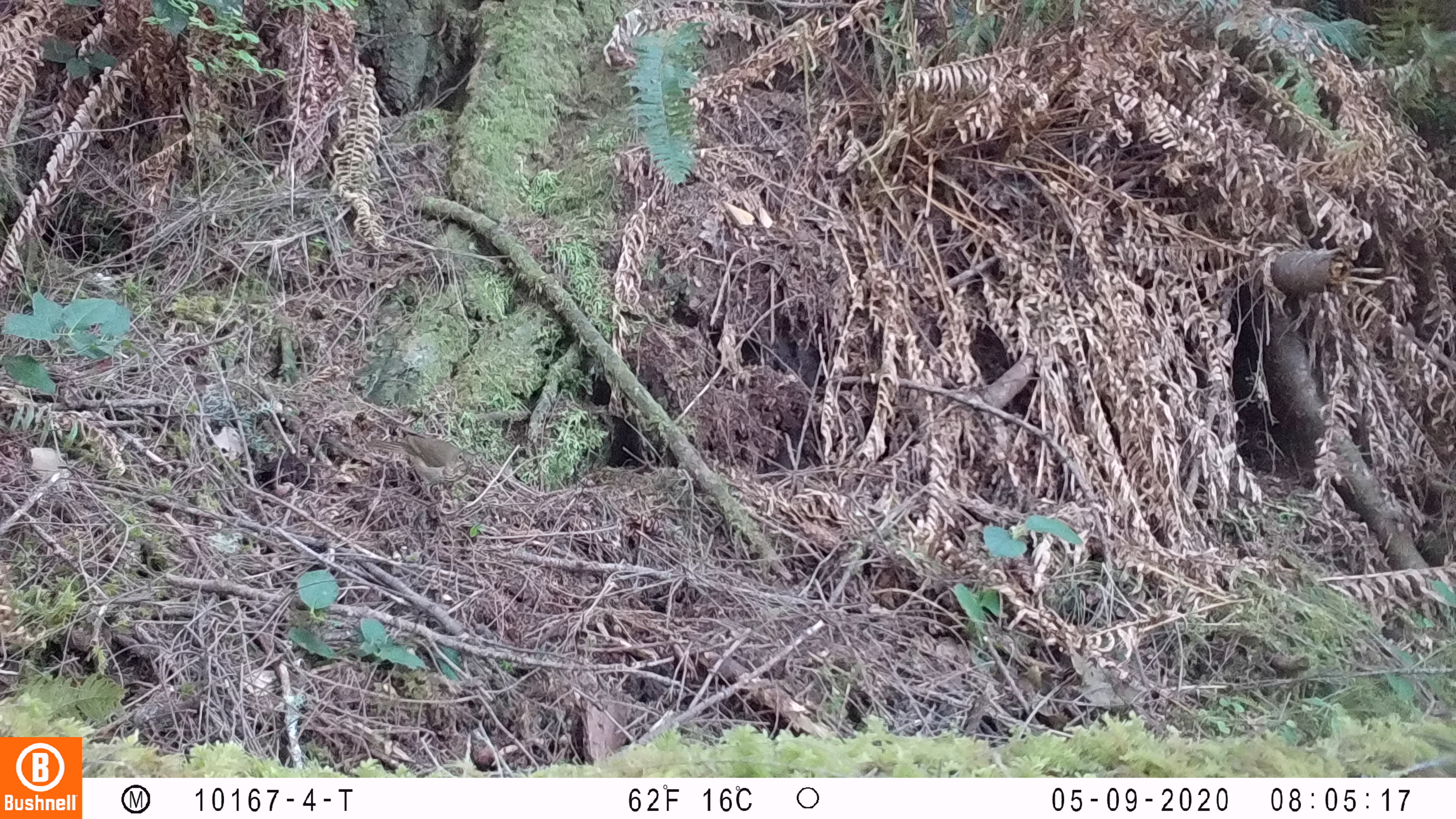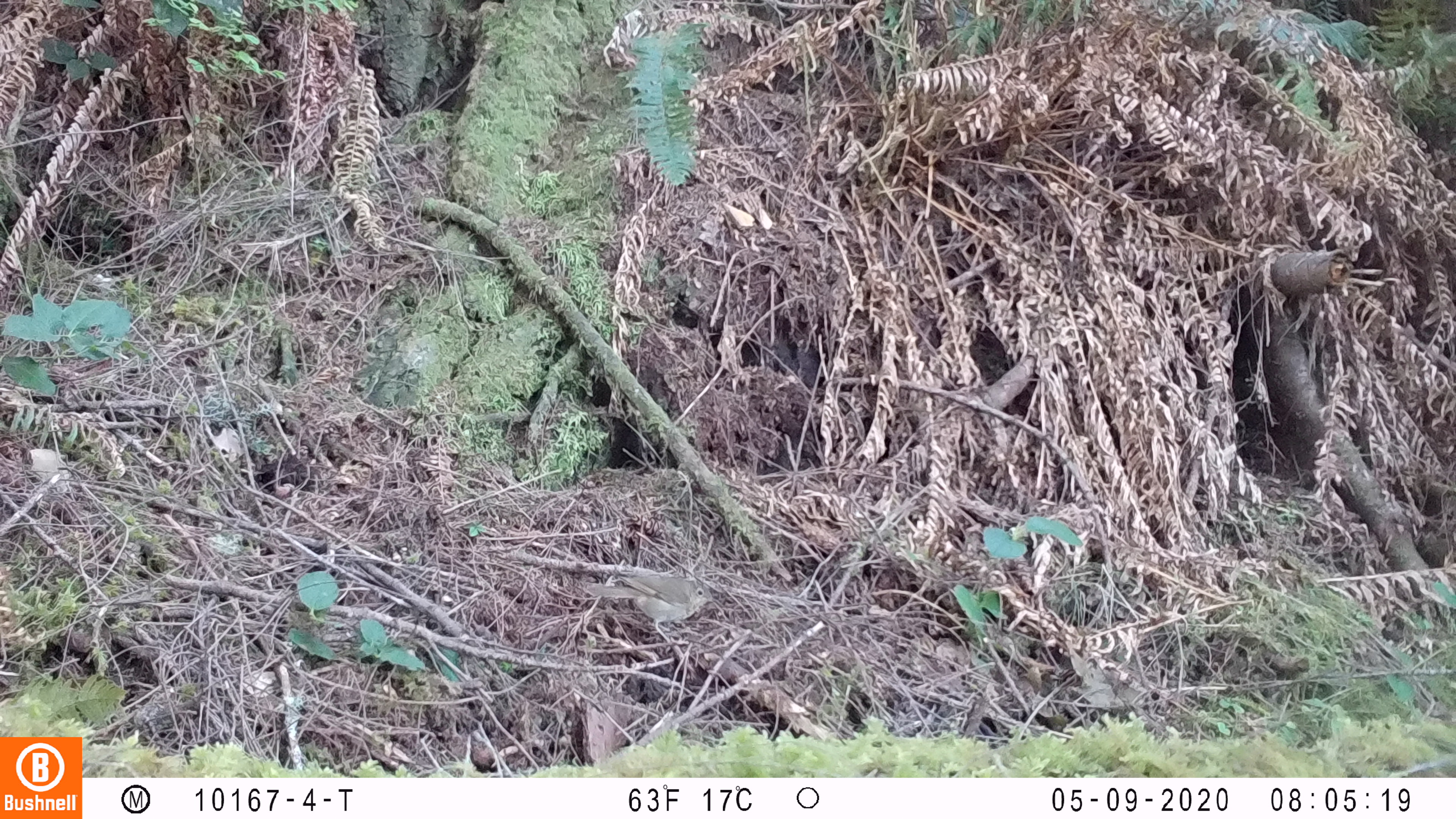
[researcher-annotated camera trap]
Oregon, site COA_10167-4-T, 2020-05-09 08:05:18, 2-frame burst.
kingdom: Animalia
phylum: Chordata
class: Aves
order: Passeriformes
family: Turdidae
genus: Catharus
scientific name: Catharus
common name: brown thrushes and nightingale-thrushes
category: catharus species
Catharus species (brown thrushes and nightingale-thrushes) (Catharus).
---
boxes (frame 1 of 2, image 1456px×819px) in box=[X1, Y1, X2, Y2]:
catharus species: box=[349, 419, 490, 519]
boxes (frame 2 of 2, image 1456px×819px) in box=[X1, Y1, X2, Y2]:
catharus species: box=[569, 568, 731, 648]